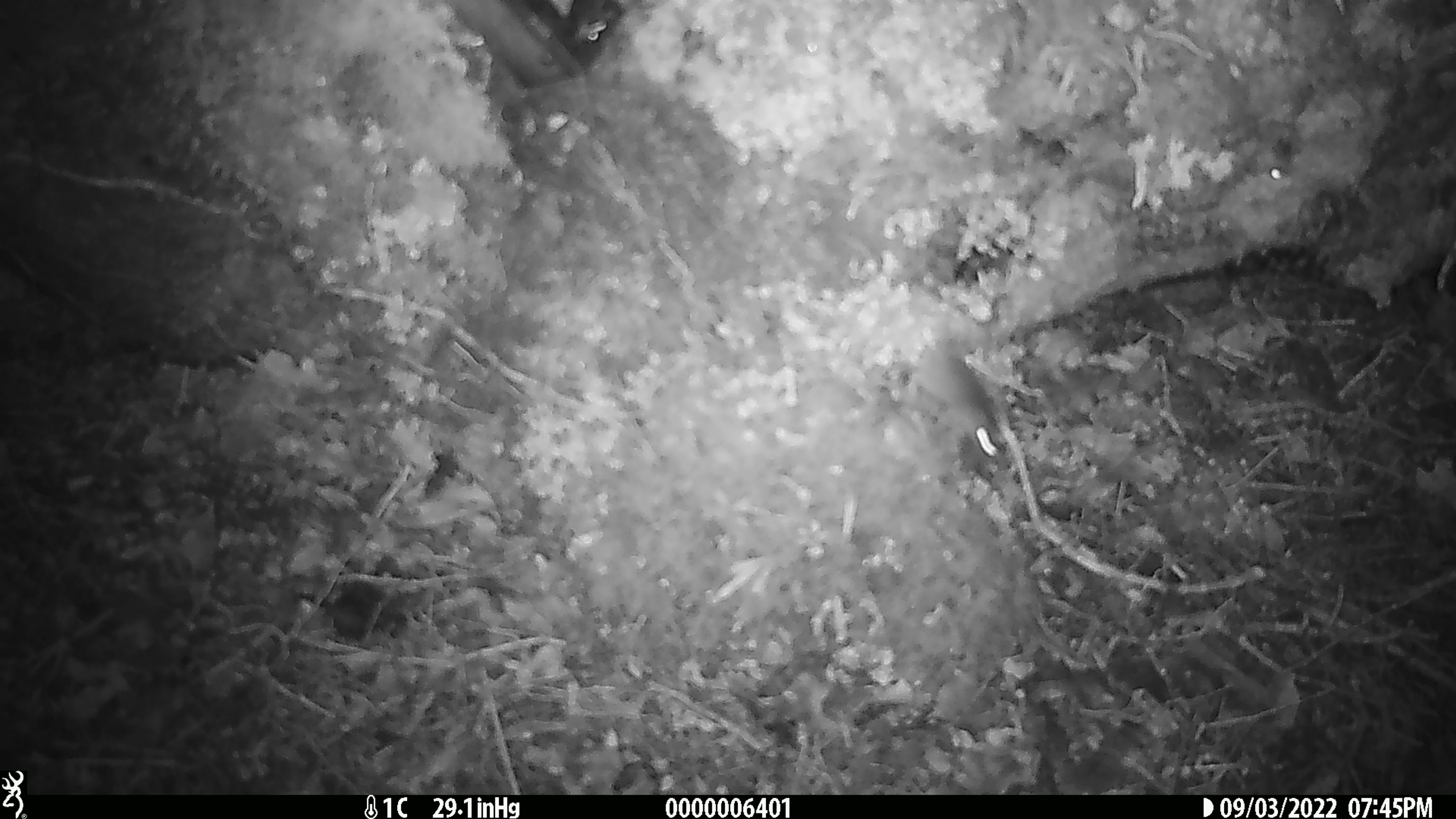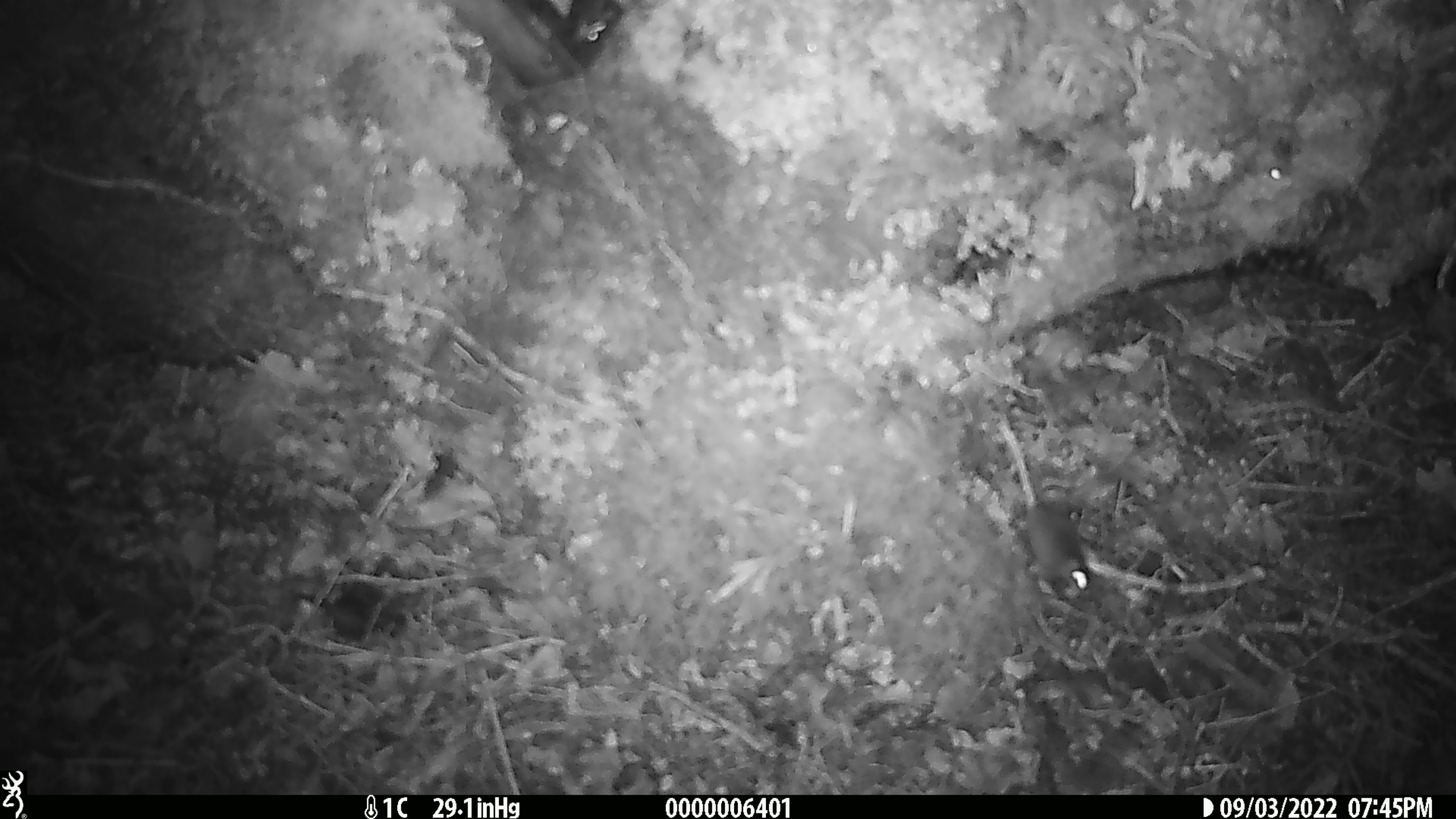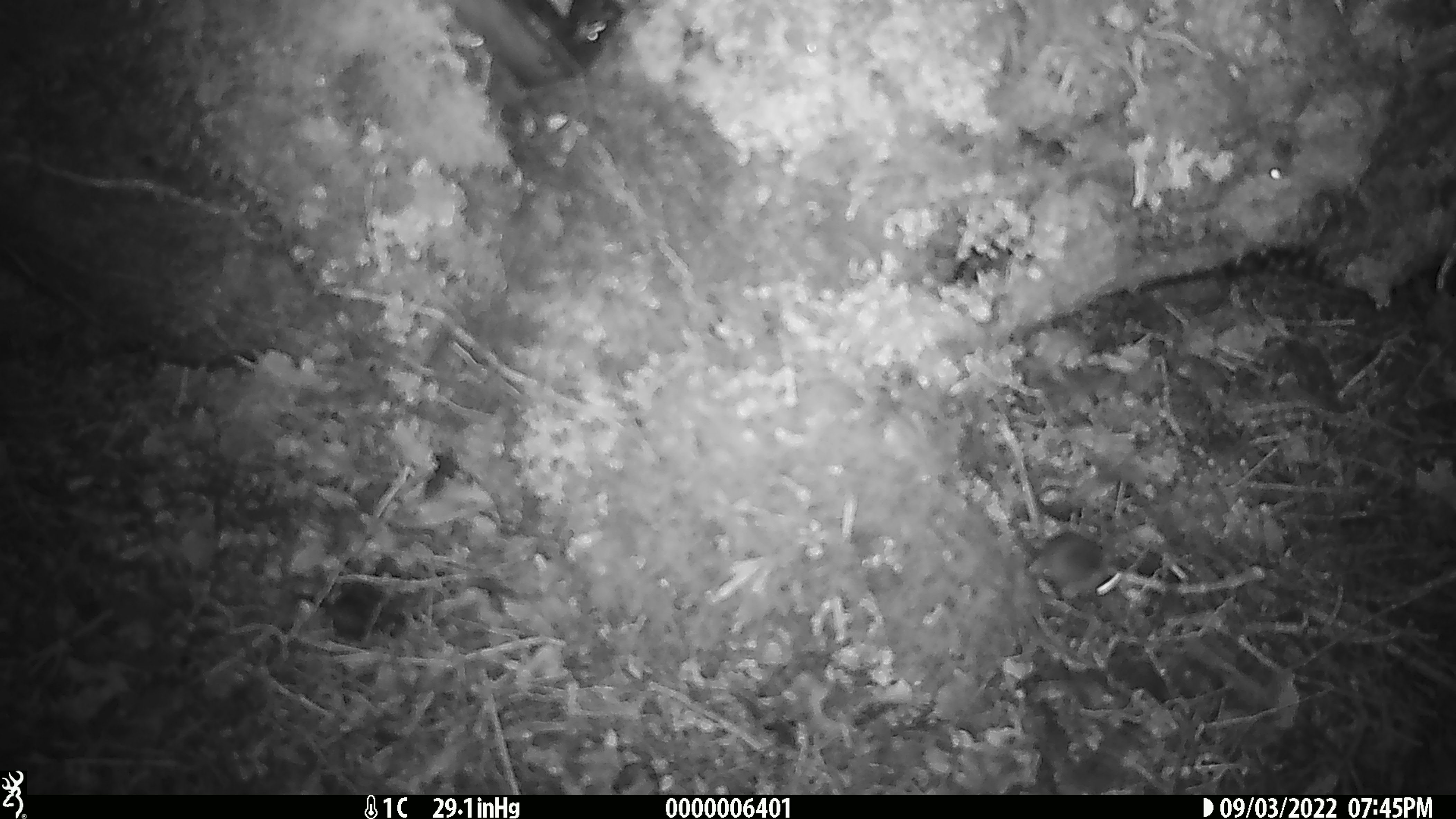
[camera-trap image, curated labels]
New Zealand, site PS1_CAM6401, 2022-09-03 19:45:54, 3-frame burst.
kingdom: Animalia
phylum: Chordata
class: Mammalia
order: Rodentia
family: Muridae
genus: Mus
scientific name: Mus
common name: mouse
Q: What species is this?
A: Mouse (Mus).